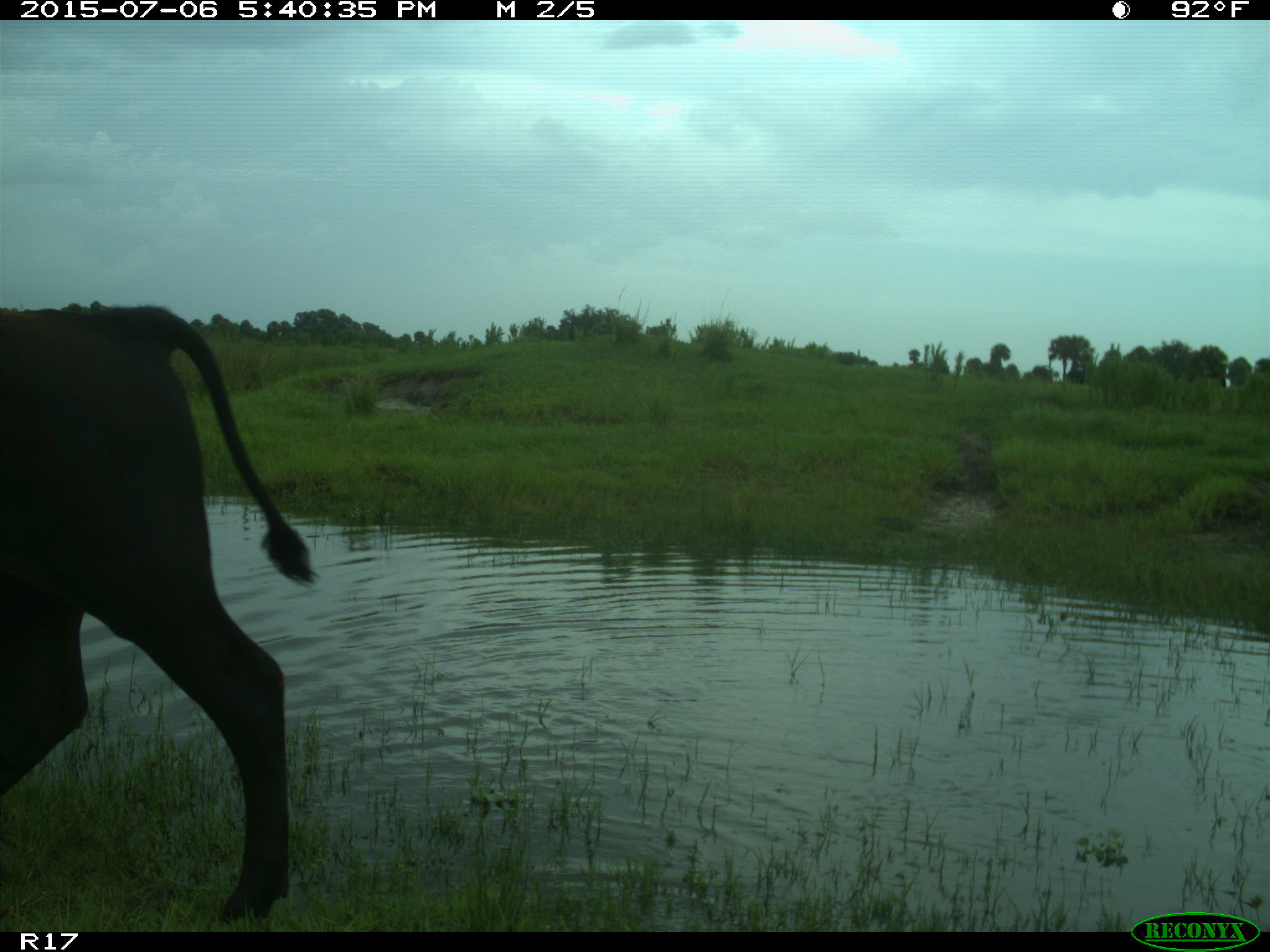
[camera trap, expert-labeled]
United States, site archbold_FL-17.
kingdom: Animalia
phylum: Chordata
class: Mammalia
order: Artiodactyla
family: Bovidae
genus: Bos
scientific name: Bos taurus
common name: domestic cow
Bos taurus (domestic cow).